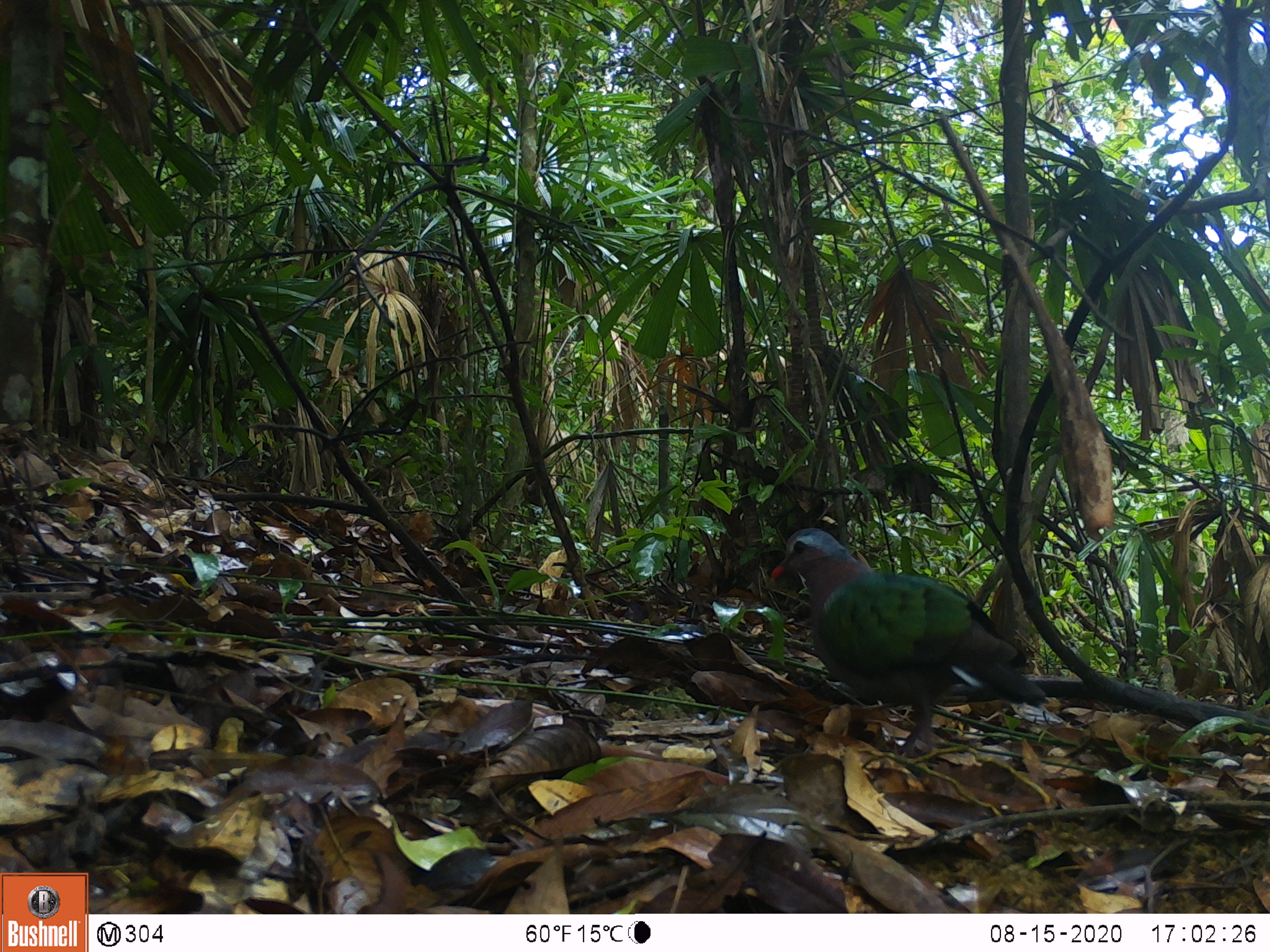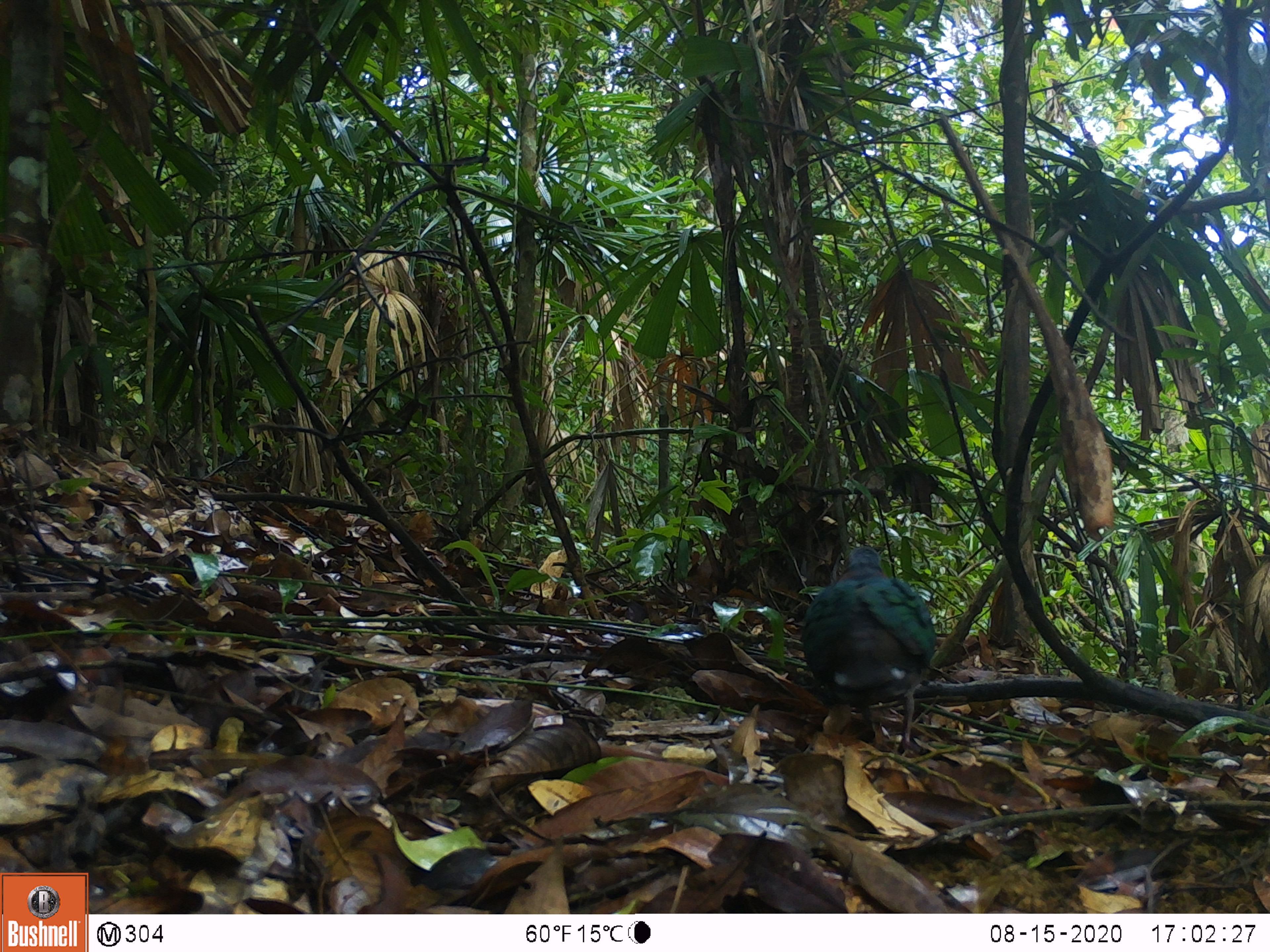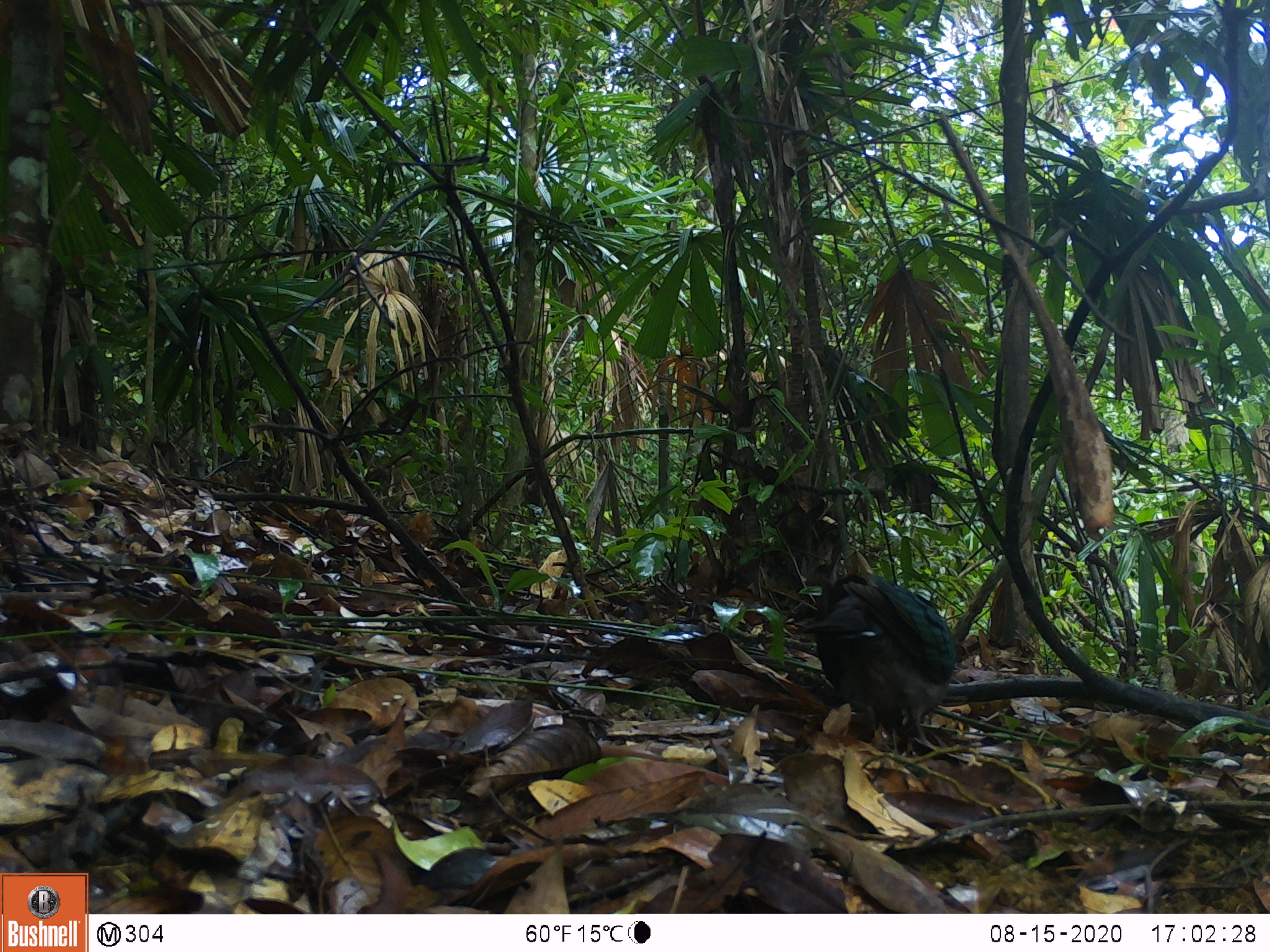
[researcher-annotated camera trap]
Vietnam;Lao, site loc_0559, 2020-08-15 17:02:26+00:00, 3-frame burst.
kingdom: Animalia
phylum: Chordata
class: Aves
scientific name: Aves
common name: bird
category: unidentified bird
Unidentified bird (bird) (Aves). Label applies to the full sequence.